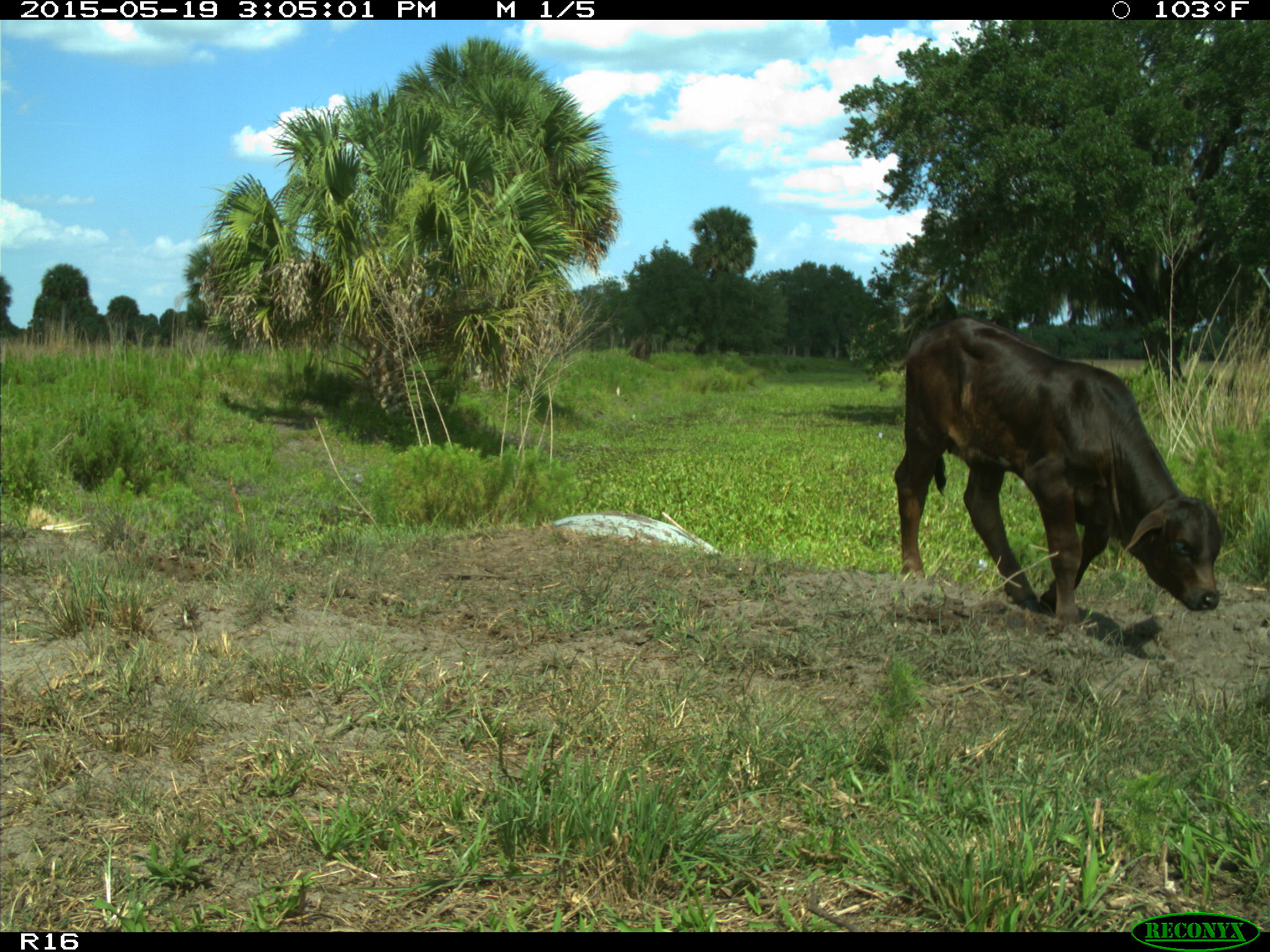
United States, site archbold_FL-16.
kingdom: Animalia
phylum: Chordata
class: Mammalia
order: Artiodactyla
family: Bovidae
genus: Bos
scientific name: Bos taurus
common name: domestic cow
Bos taurus (domestic cow).